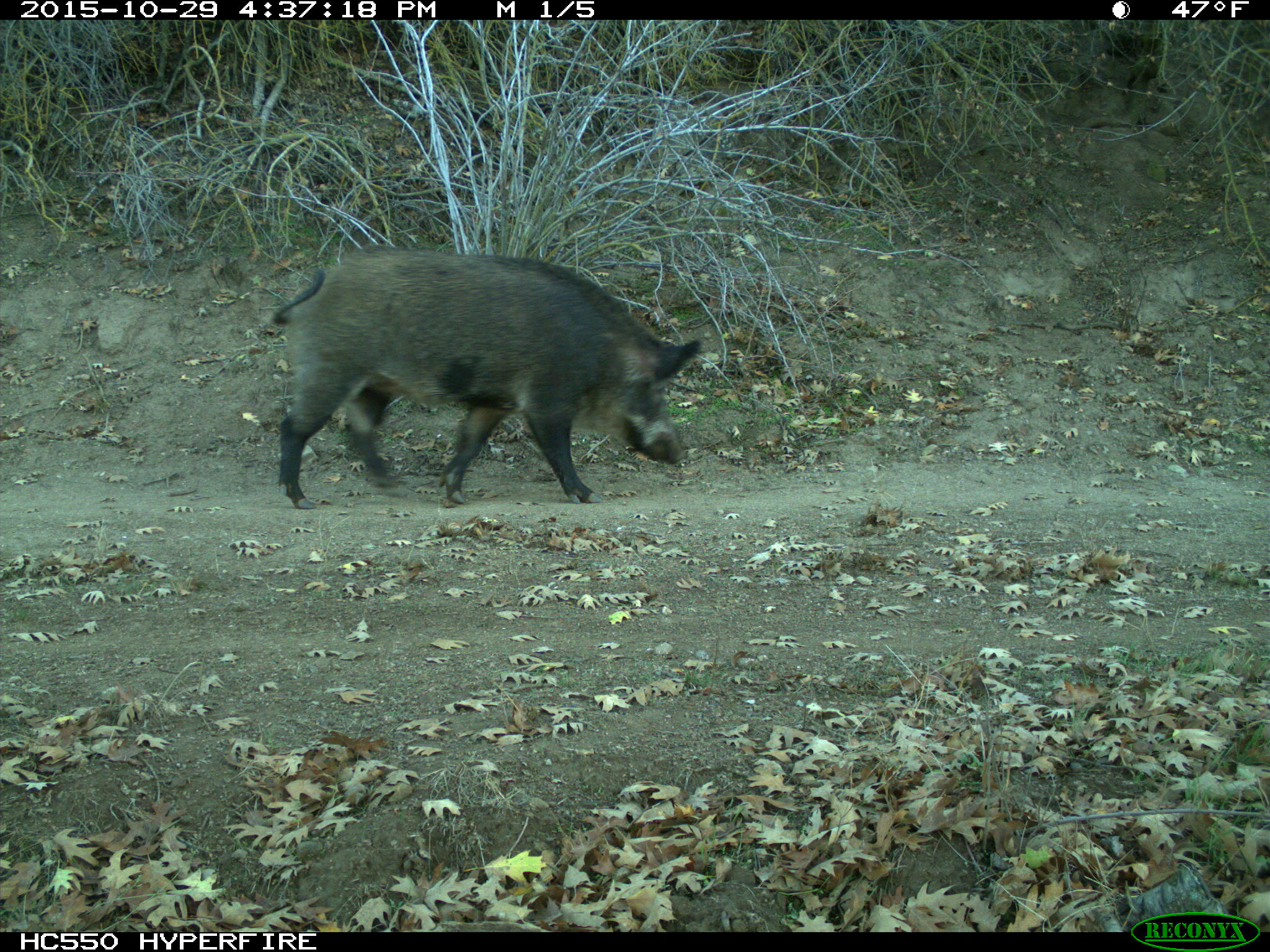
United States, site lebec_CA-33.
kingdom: Animalia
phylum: Chordata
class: Mammalia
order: Artiodactyla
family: Suidae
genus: Sus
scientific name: Sus scrofa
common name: wild boar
Sus scrofa (wild boar).